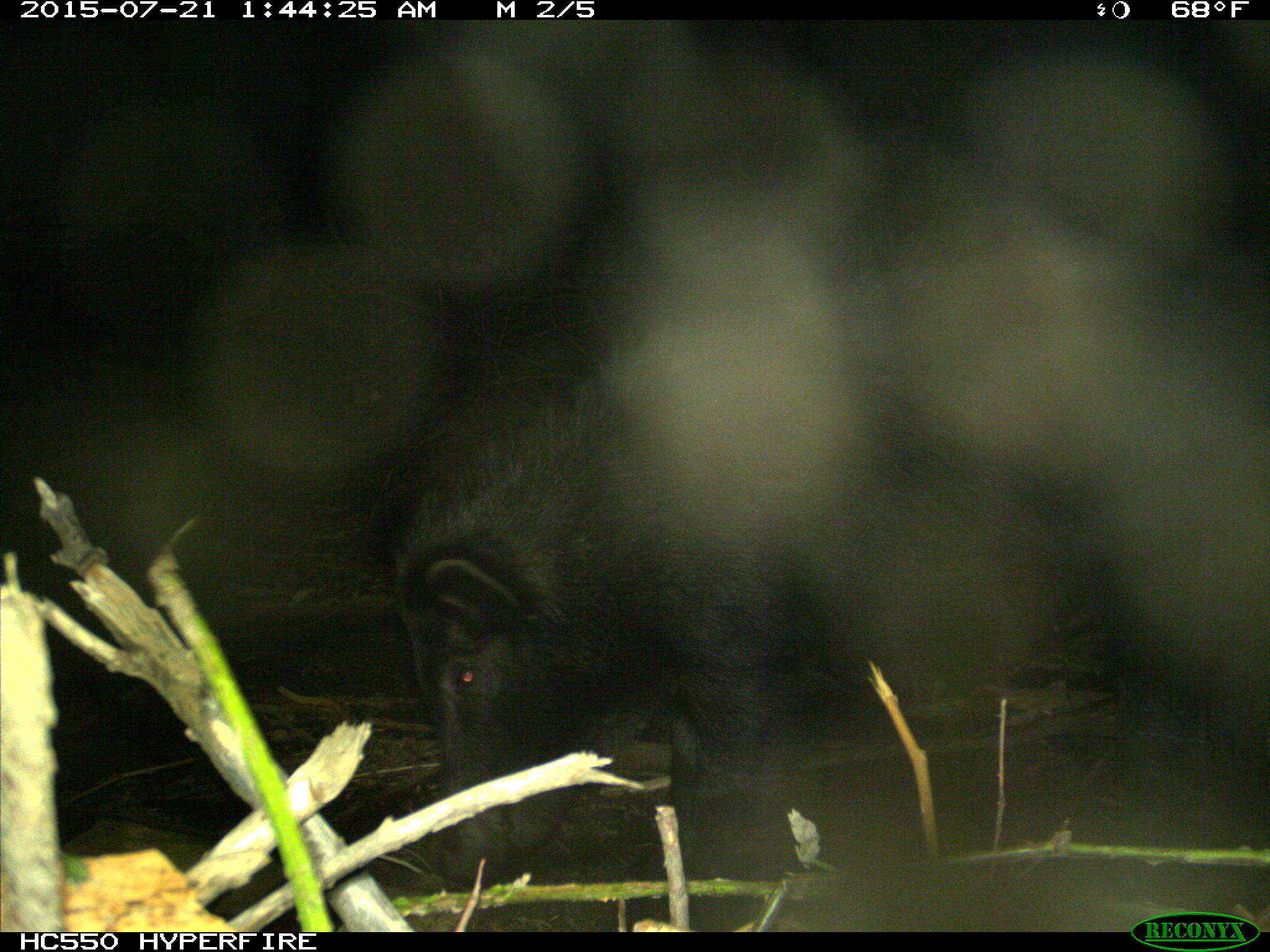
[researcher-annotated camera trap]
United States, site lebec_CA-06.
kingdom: Animalia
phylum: Chordata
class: Mammalia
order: Artiodactyla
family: Suidae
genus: Sus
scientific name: Sus scrofa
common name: wild boar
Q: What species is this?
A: Sus scrofa (wild boar).